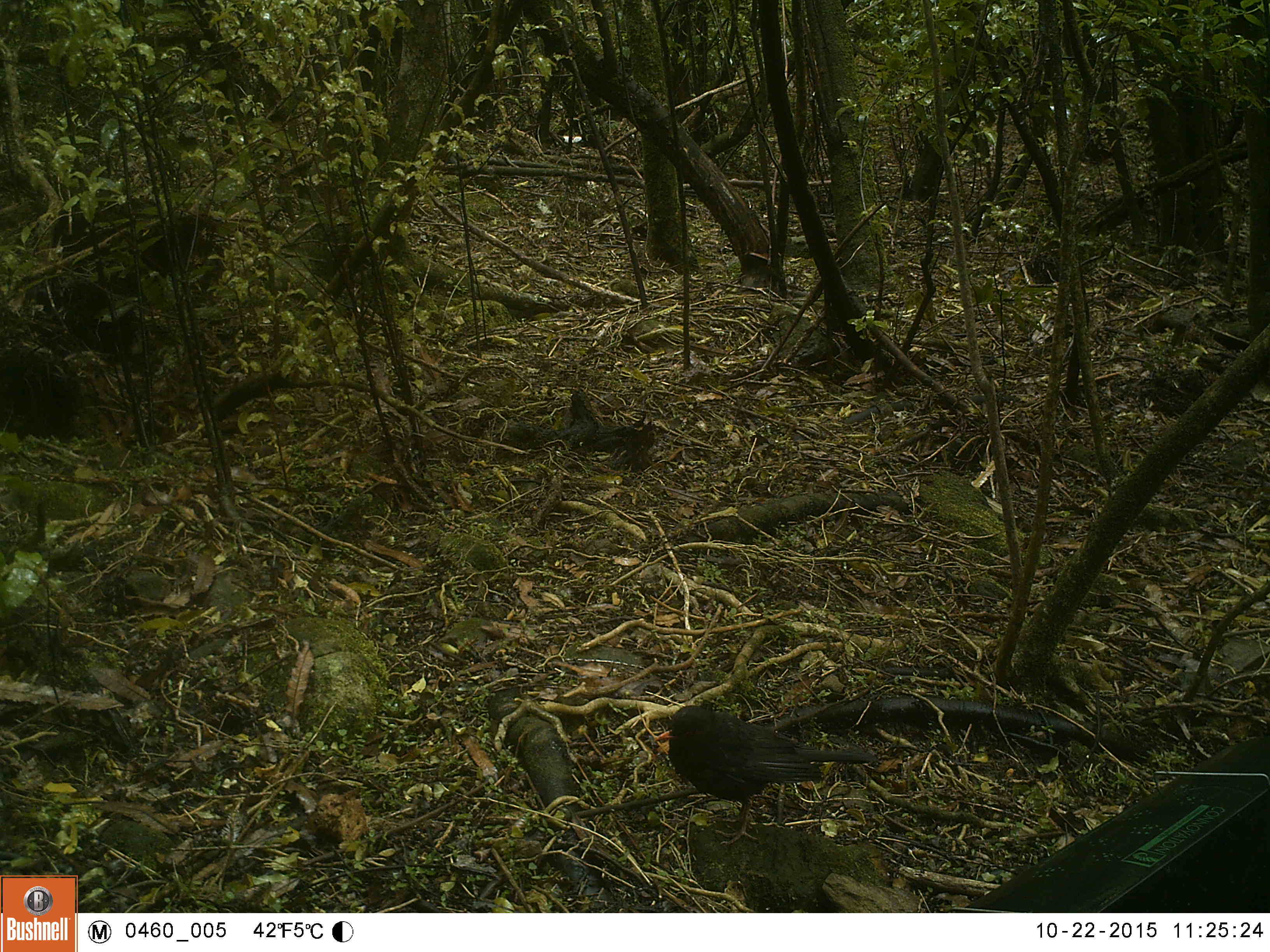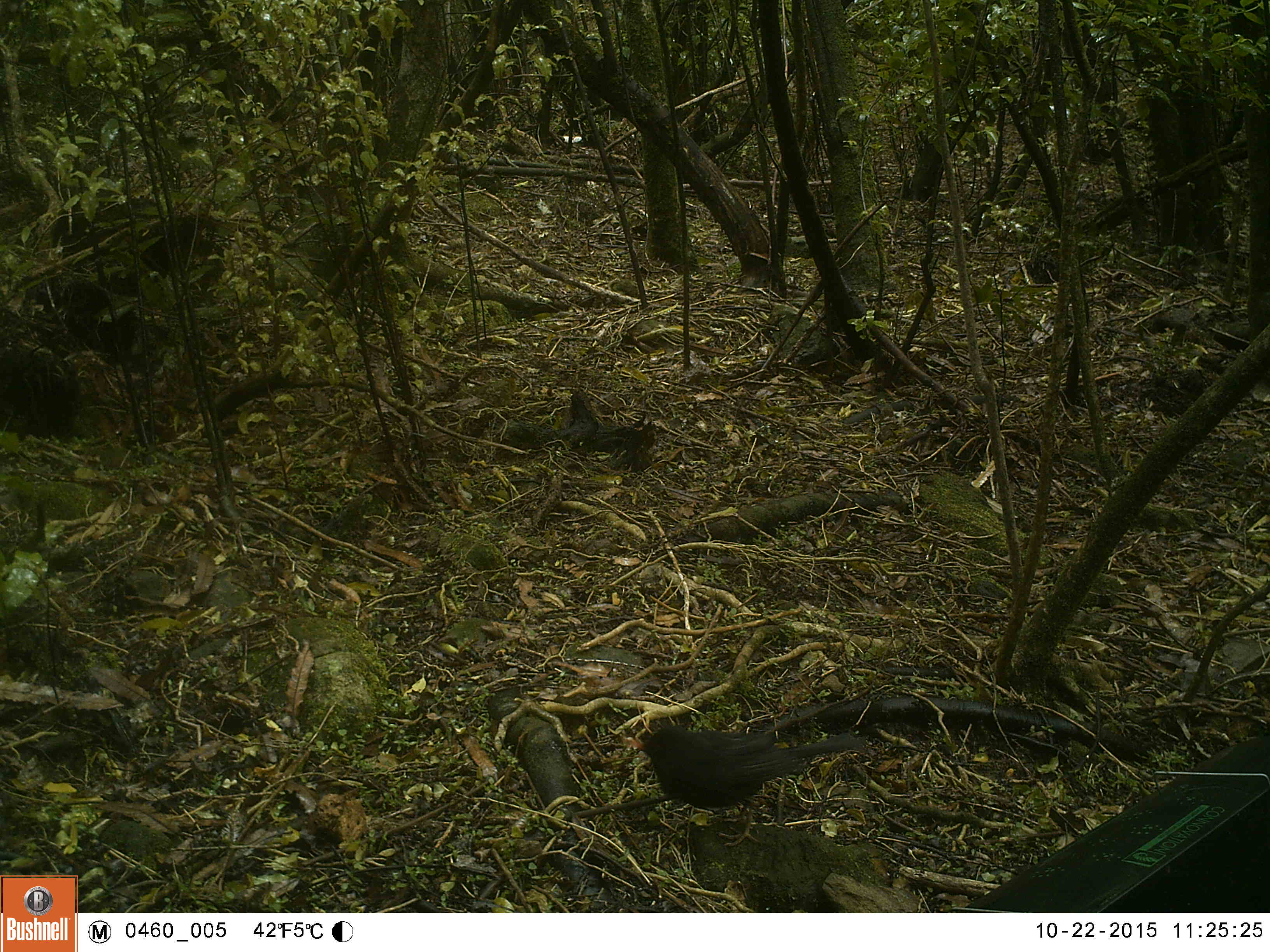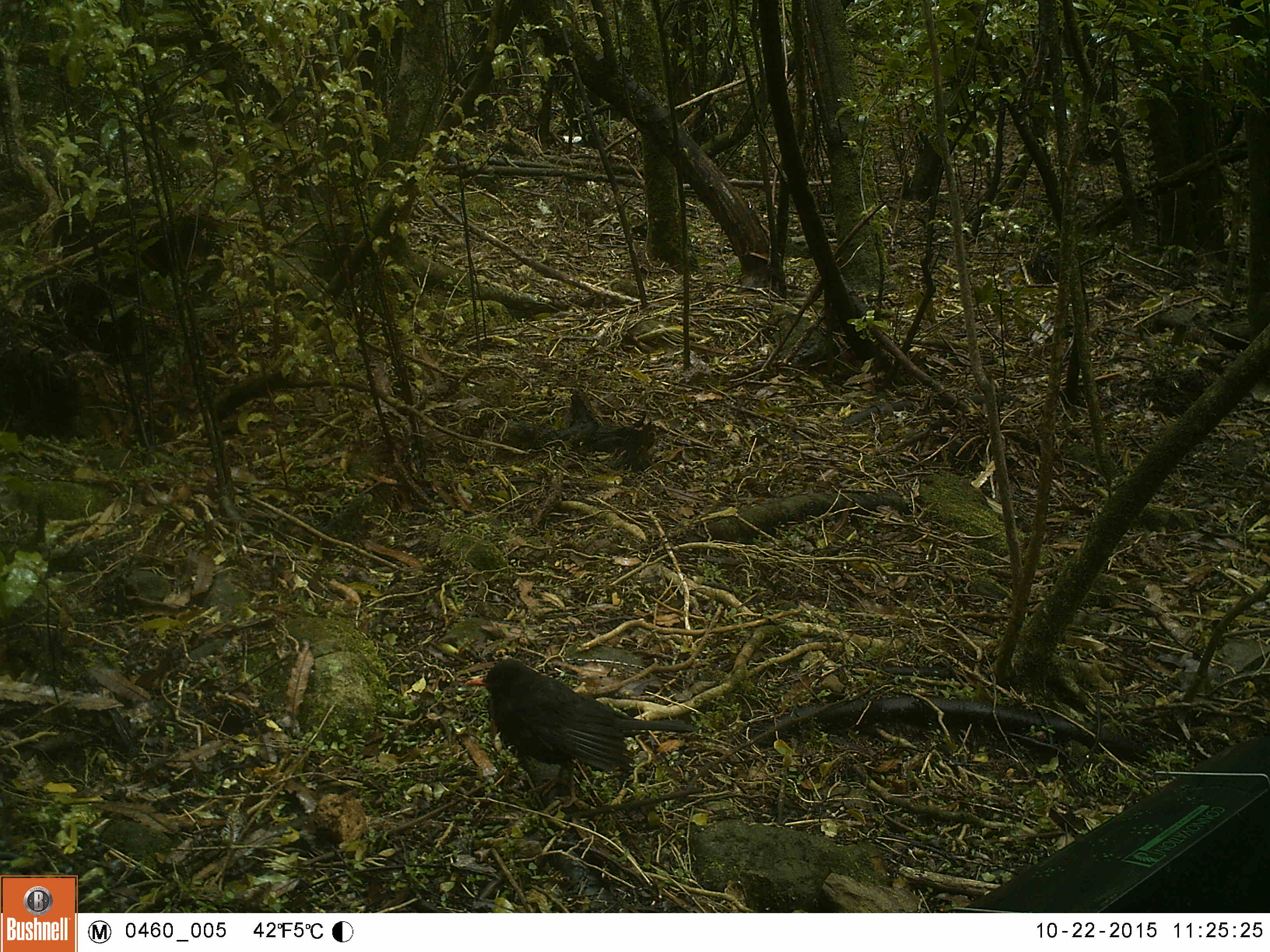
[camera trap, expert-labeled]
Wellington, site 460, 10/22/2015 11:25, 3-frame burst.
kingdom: Animalia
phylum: Chordata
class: Aves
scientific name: Aves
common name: bird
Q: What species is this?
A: Bird (Aves).